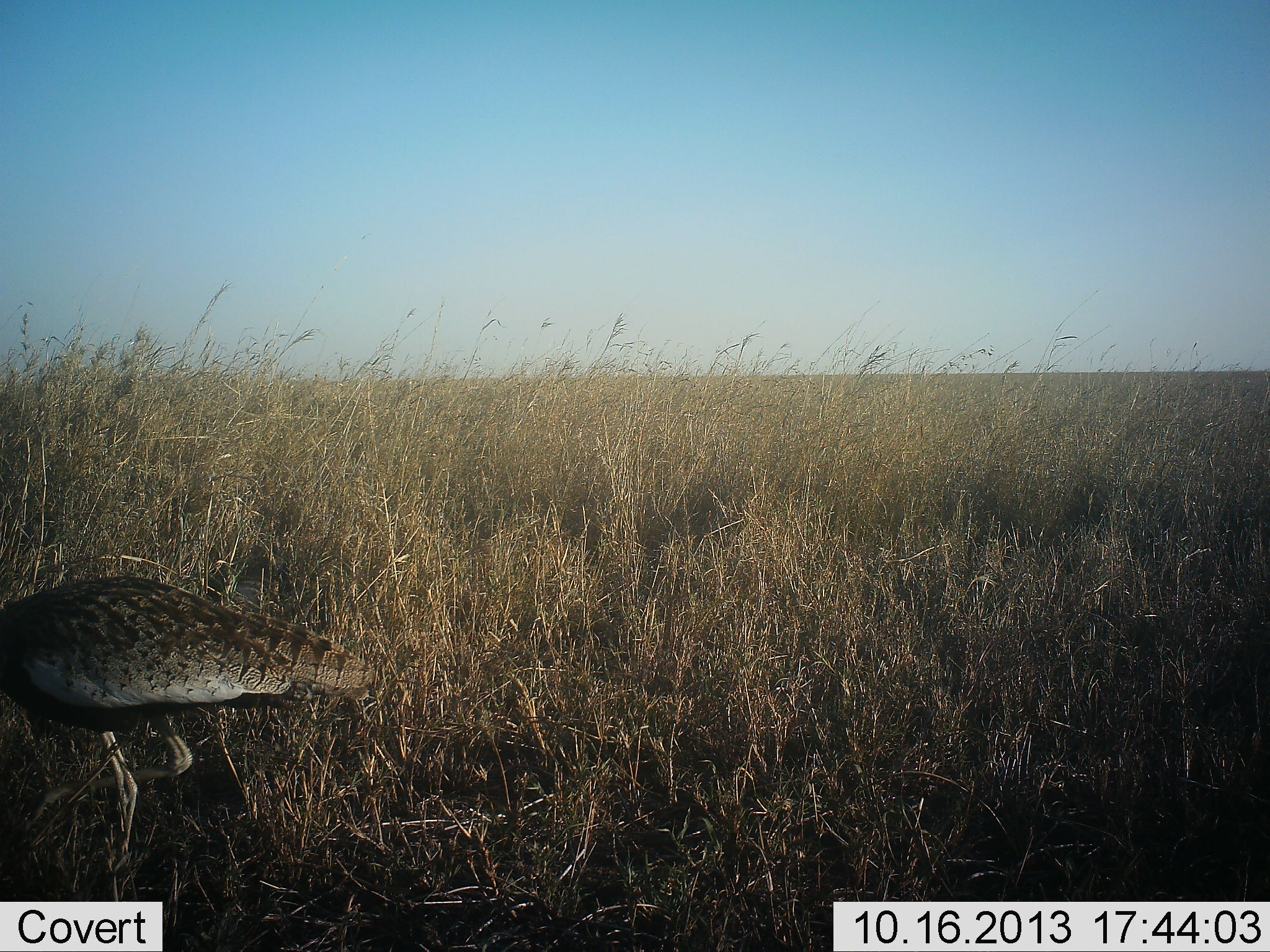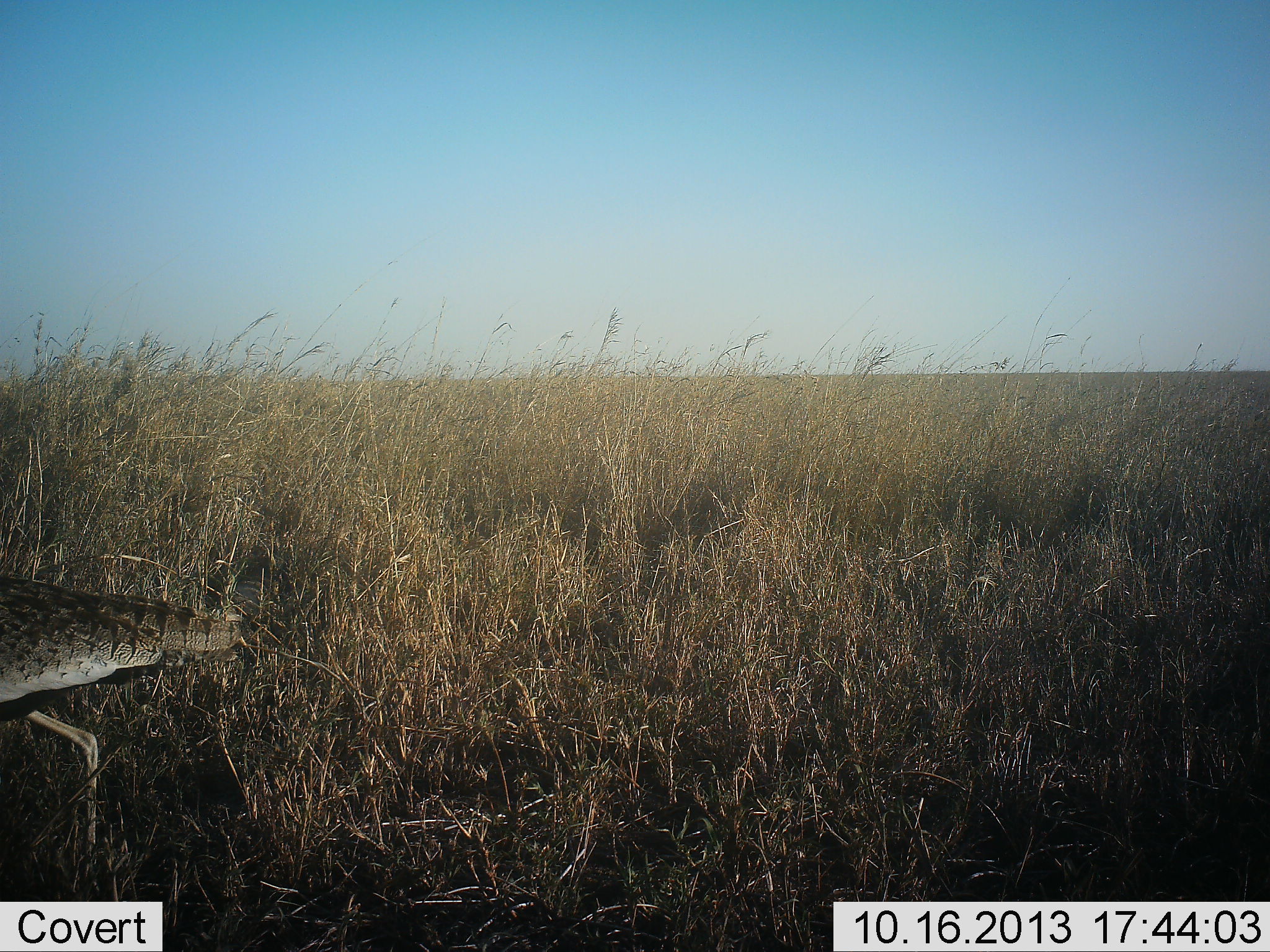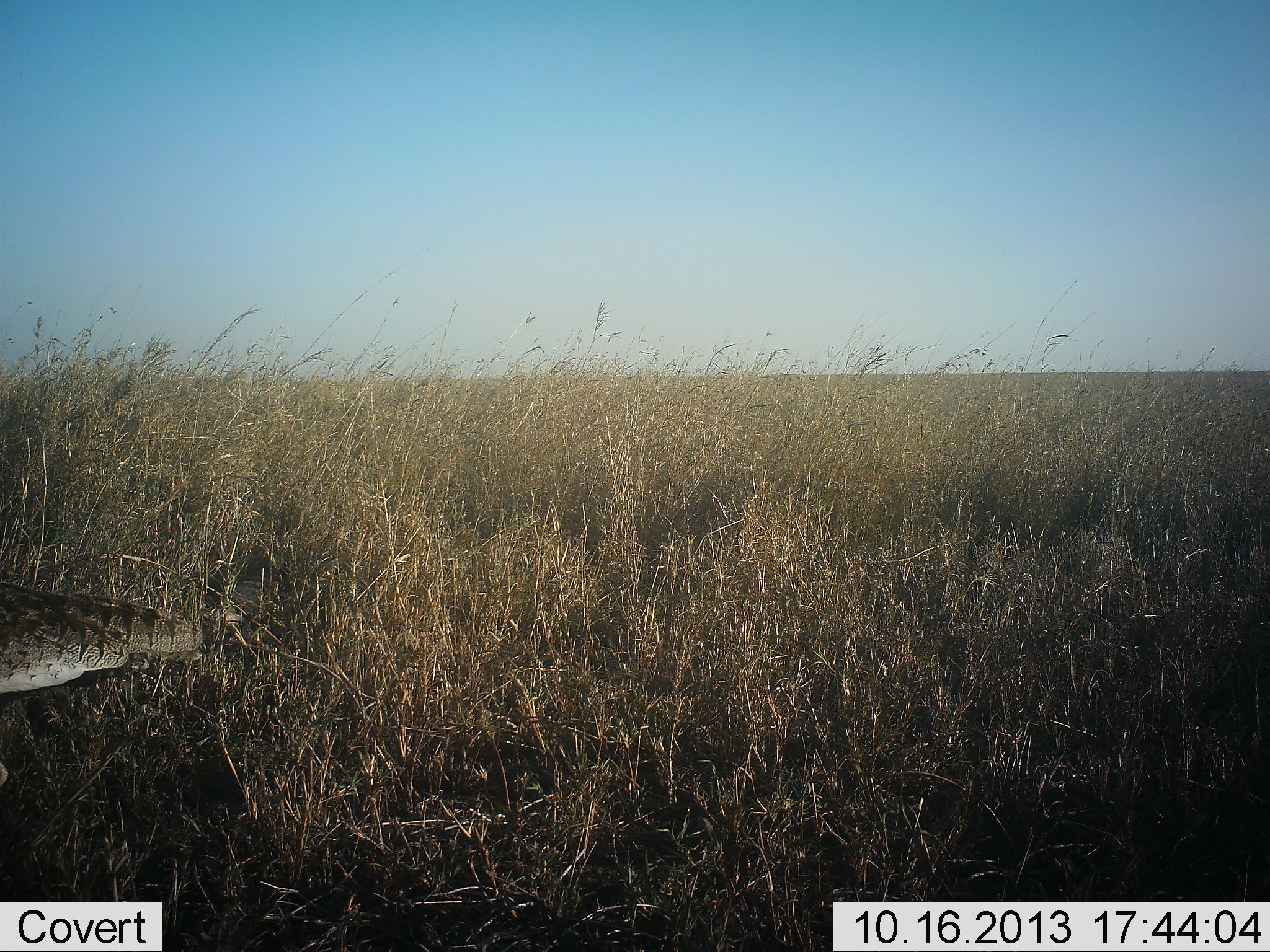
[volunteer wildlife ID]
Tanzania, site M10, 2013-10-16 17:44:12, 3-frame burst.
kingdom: Animalia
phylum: Chordata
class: Aves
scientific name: Aves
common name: bird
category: otherbird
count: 1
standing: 4%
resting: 0%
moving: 100%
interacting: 0%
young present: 0%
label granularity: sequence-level